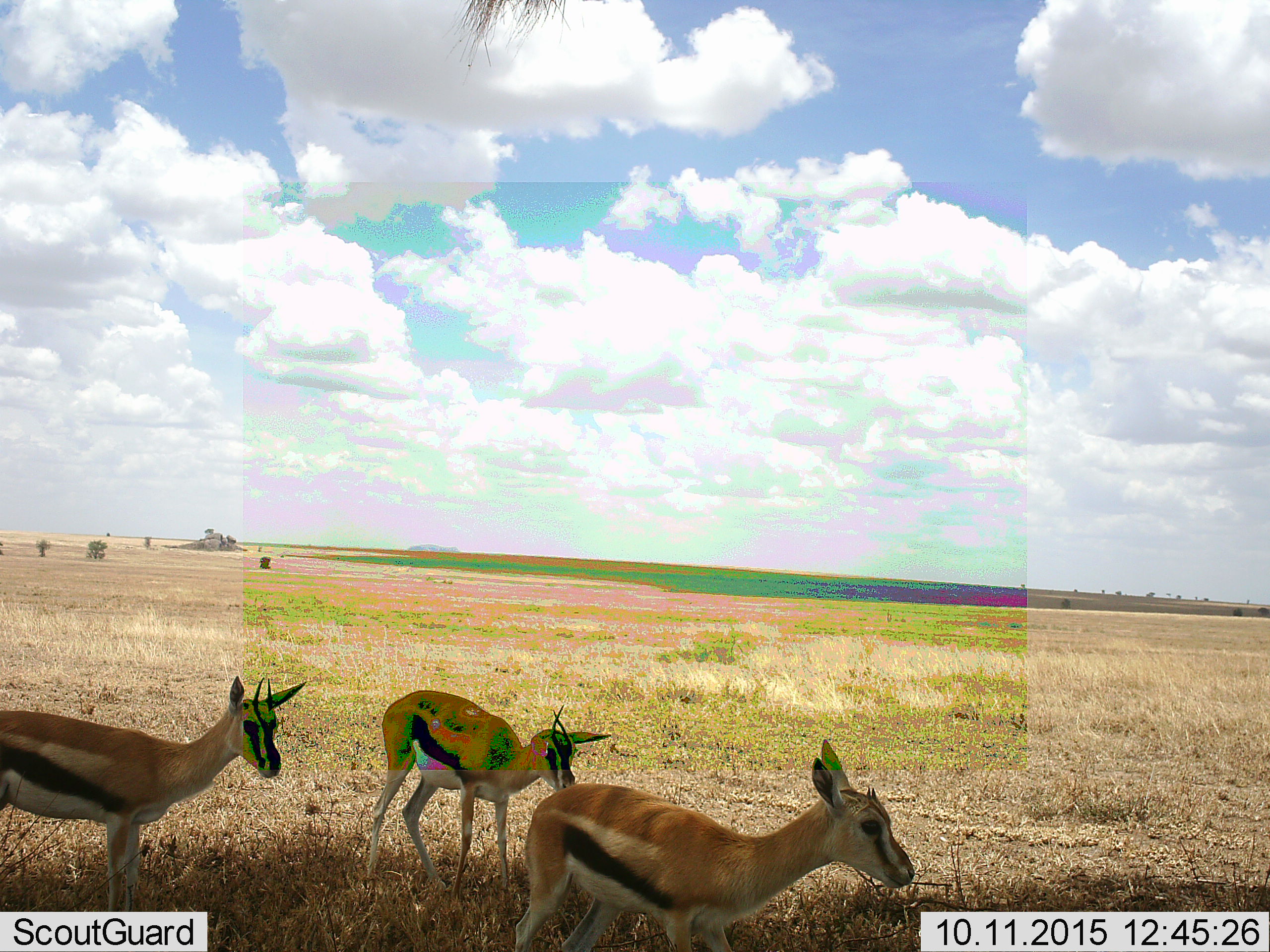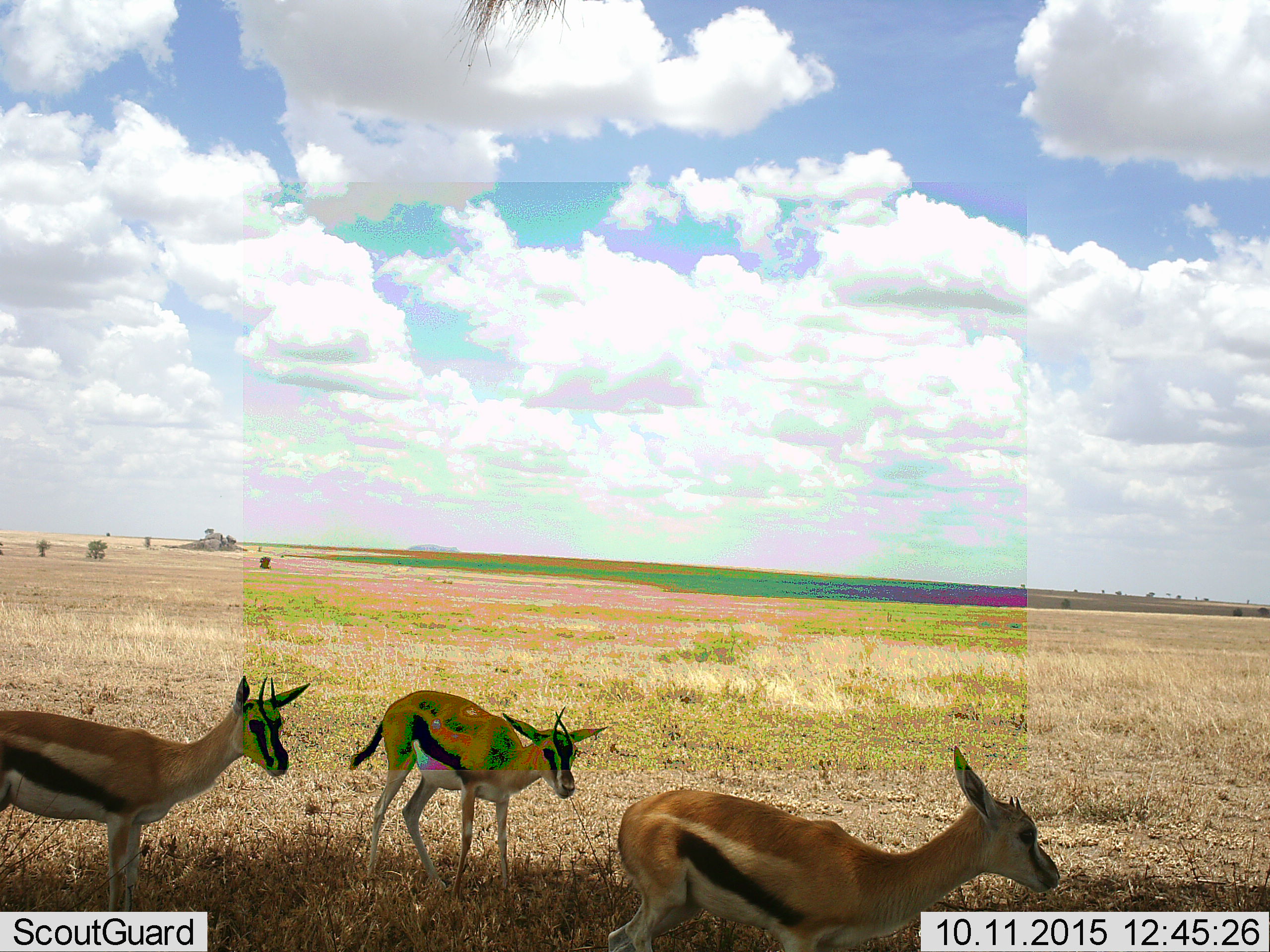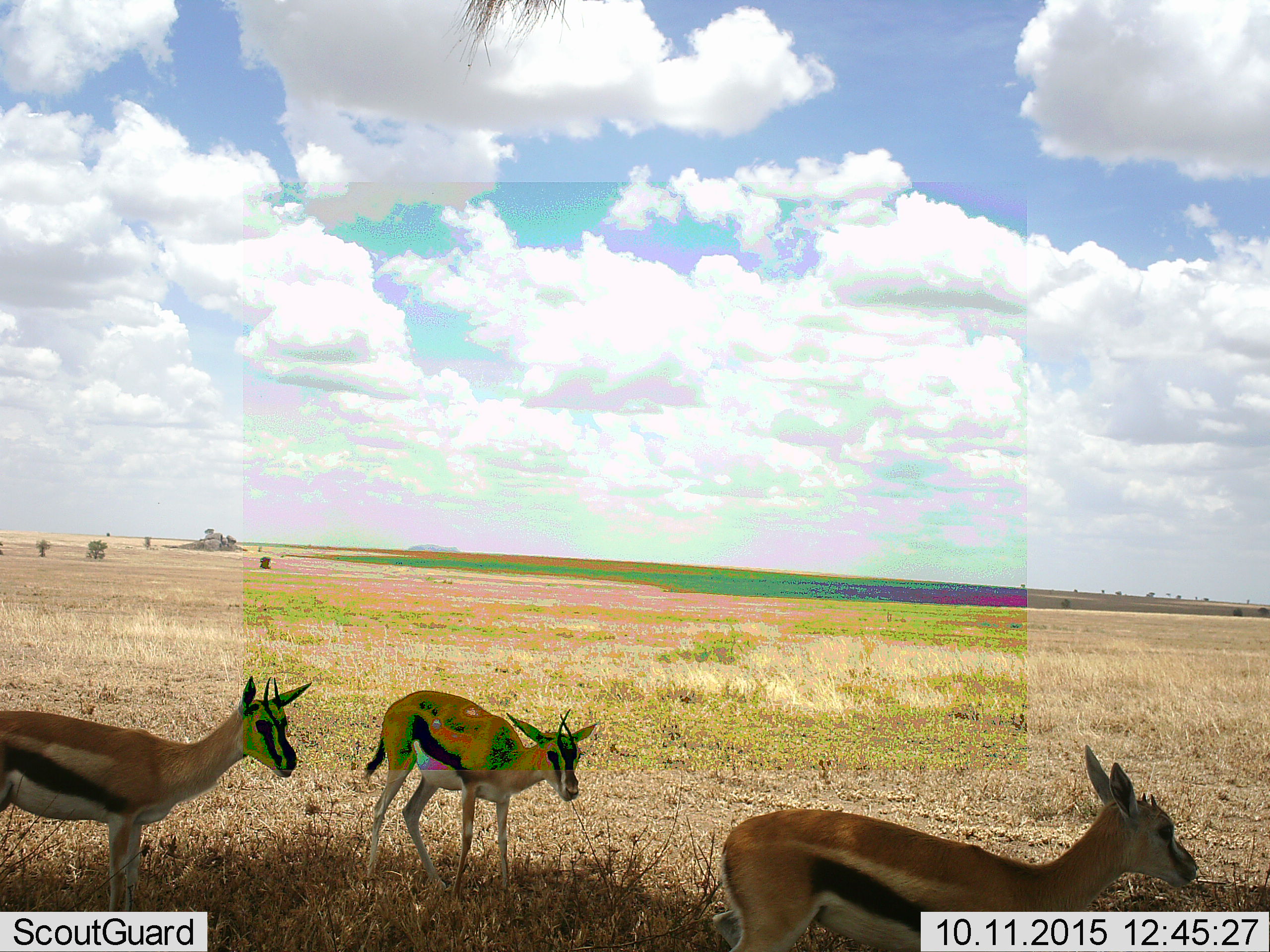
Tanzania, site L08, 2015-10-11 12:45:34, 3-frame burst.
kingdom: Animalia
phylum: Chordata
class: Mammalia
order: Artiodactyla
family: Bovidae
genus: Eudorcas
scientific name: Eudorcas thomsonii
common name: thomson's gazelle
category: gazellethomsons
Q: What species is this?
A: Gazellethomsons (thomson's gazelle) (Eudorcas thomsonii).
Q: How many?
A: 3.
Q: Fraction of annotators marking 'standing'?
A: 80%.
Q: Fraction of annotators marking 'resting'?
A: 0%.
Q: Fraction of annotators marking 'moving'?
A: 80%.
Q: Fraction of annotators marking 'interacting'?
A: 0%.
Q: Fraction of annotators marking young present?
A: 0%.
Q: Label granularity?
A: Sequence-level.